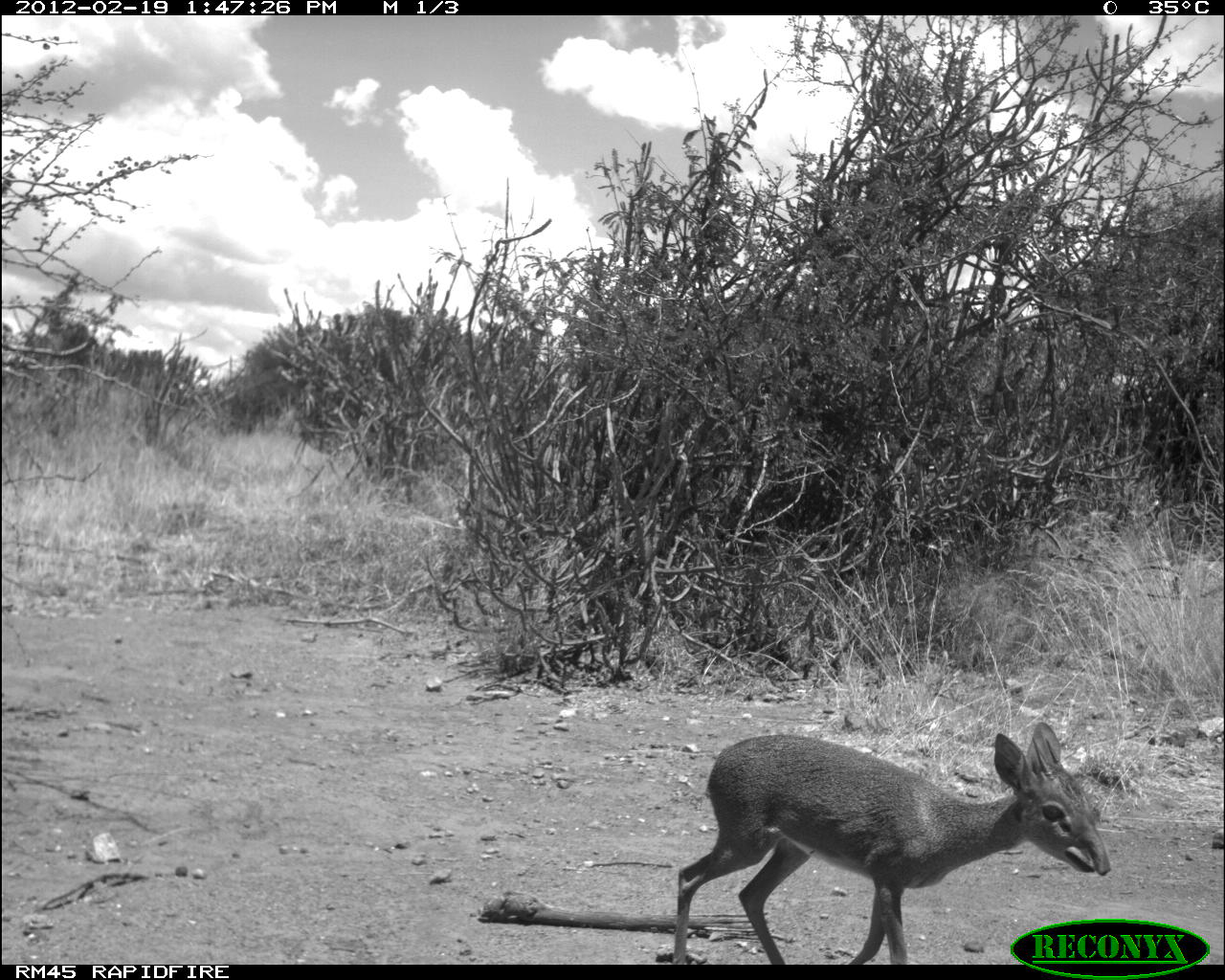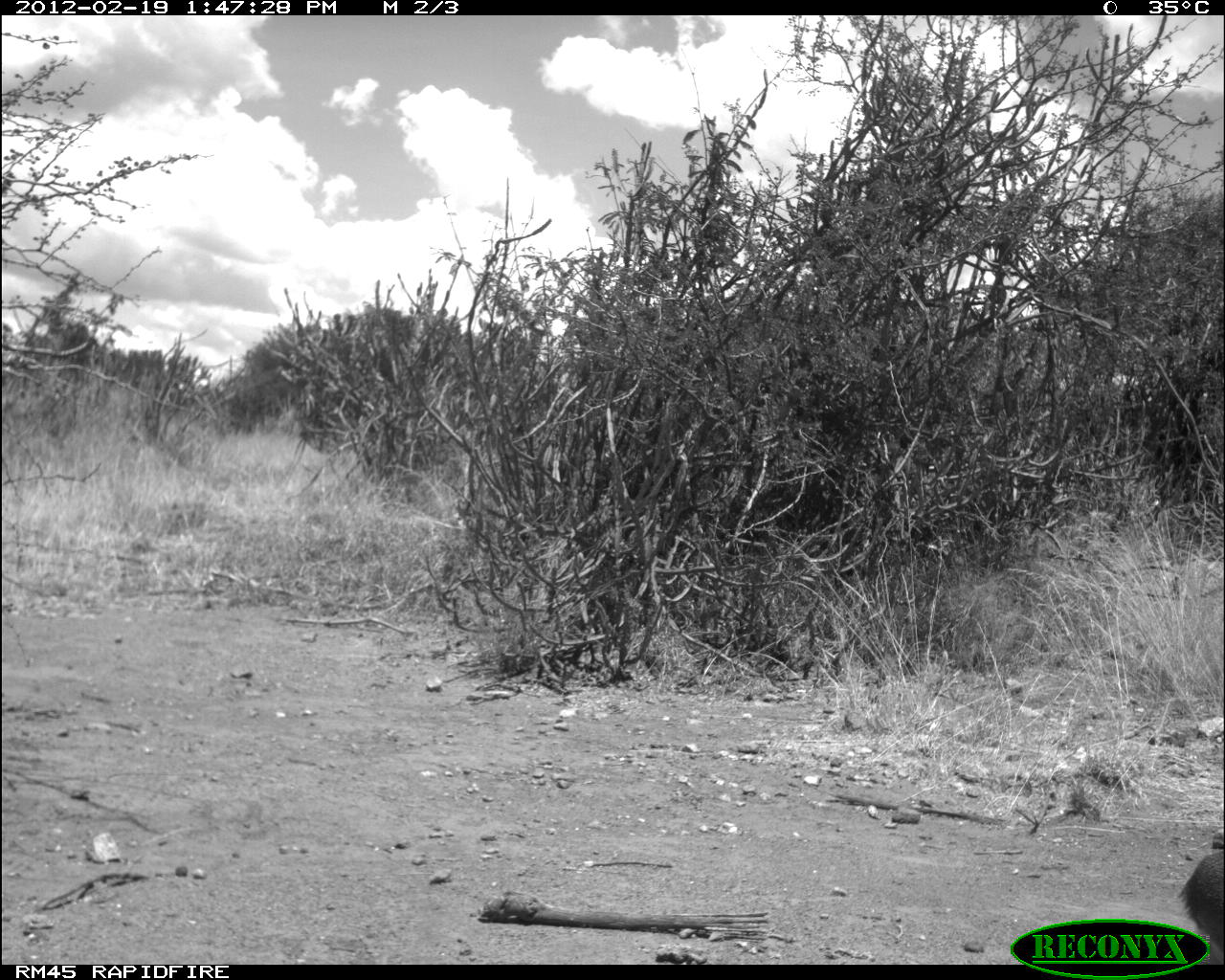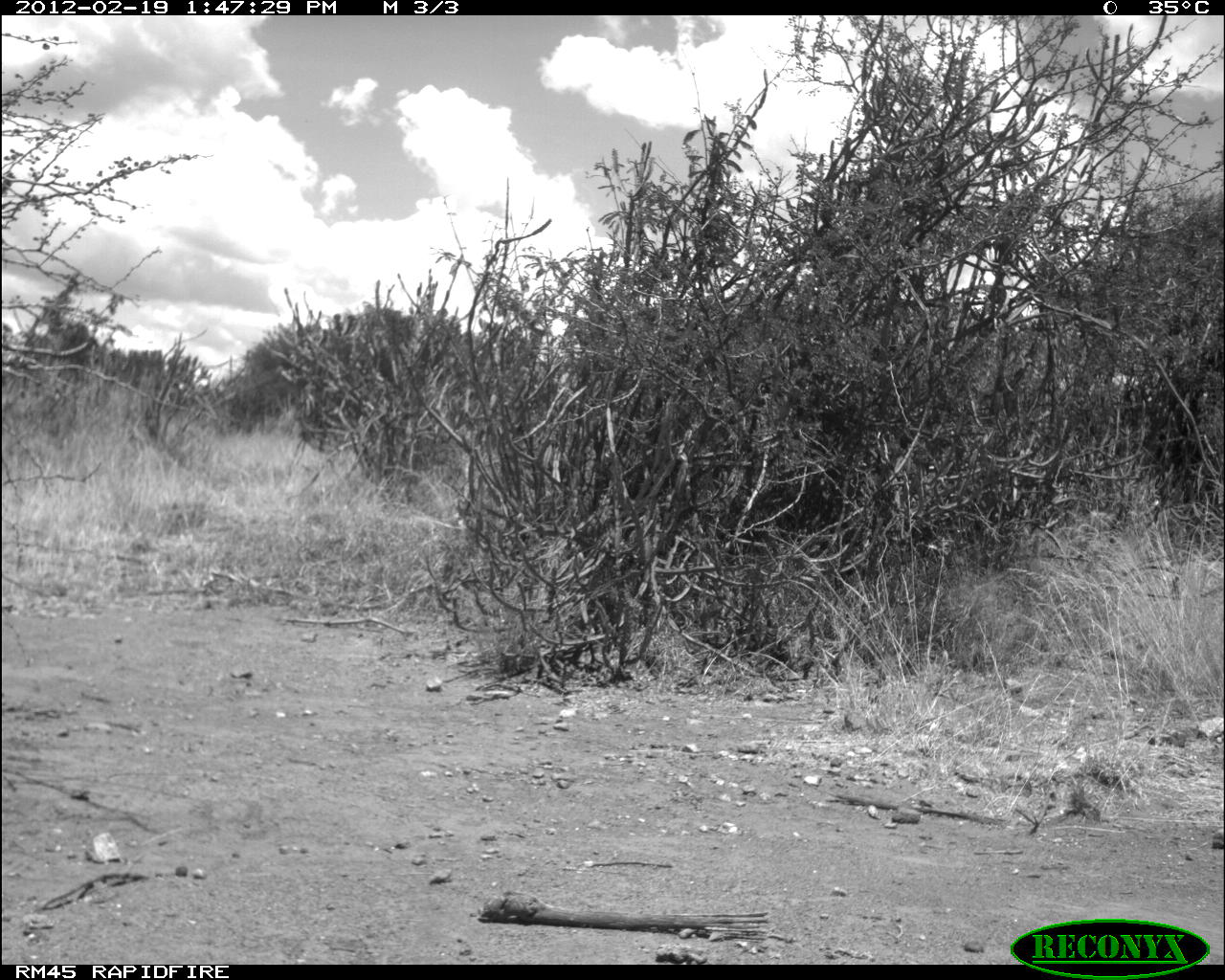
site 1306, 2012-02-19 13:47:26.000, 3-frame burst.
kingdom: Animalia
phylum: Chordata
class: Mammalia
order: Artiodactyla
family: Bovidae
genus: Madoqua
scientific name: Madoqua guentheri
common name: günther's dik-dik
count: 1